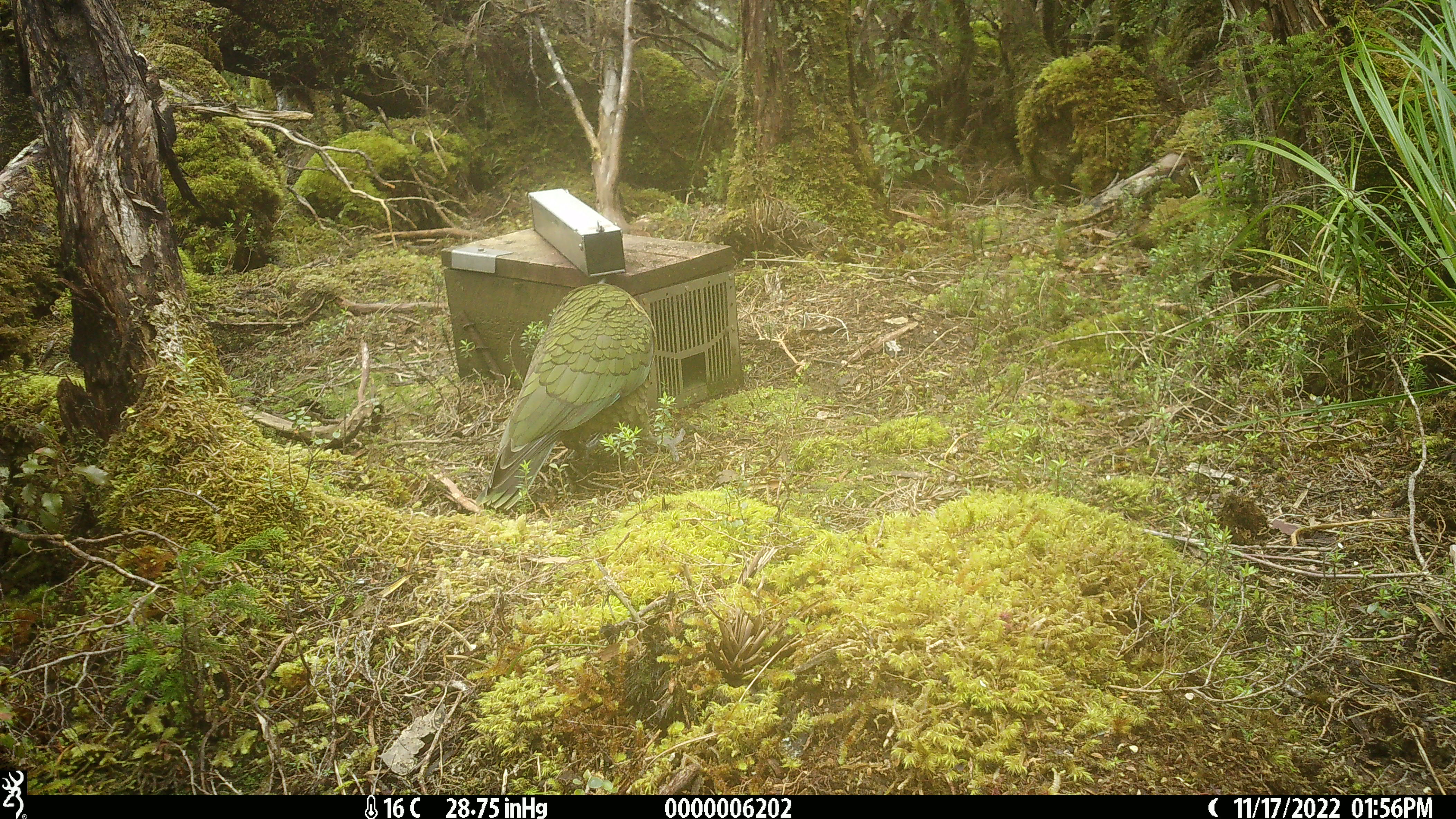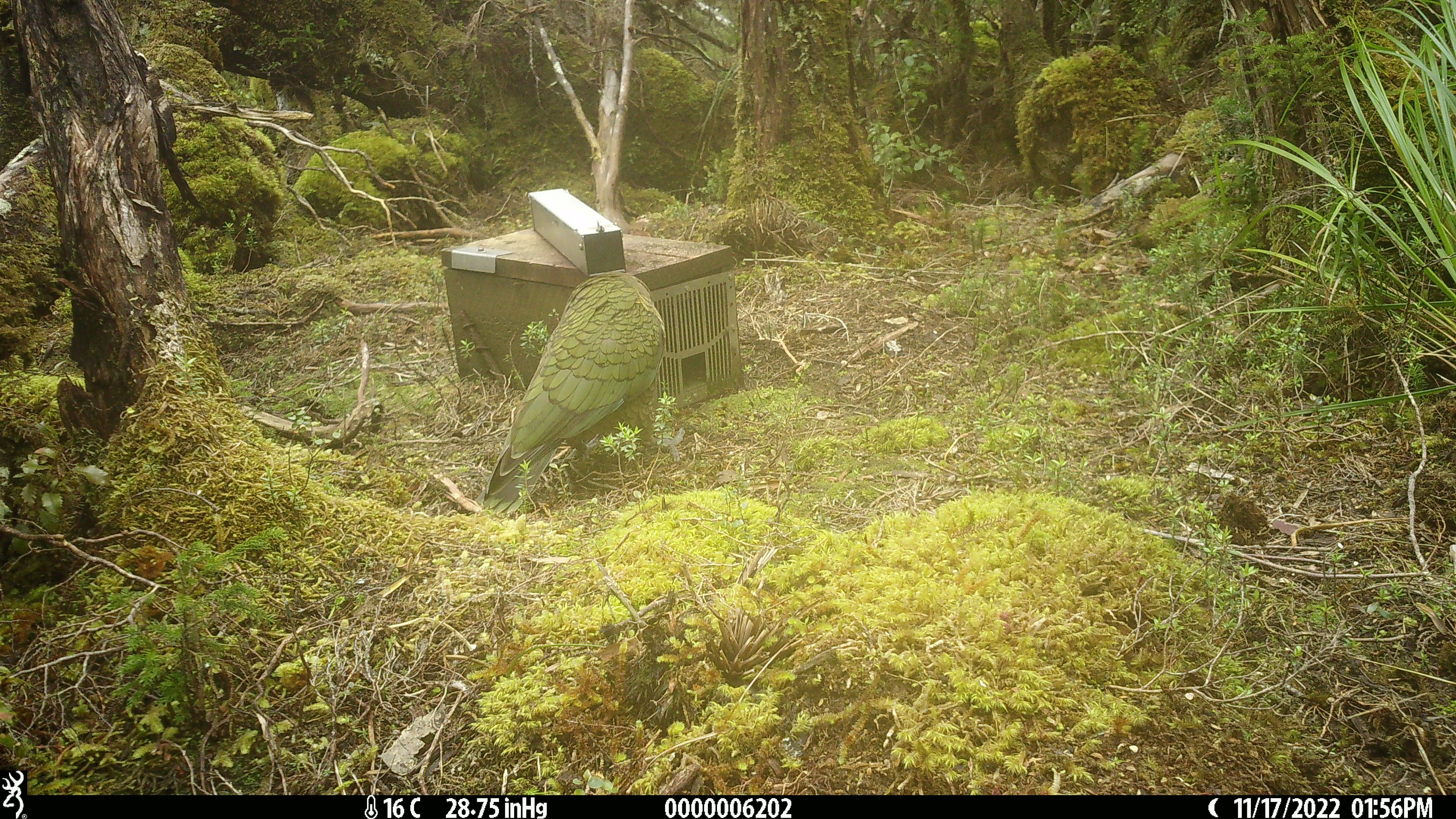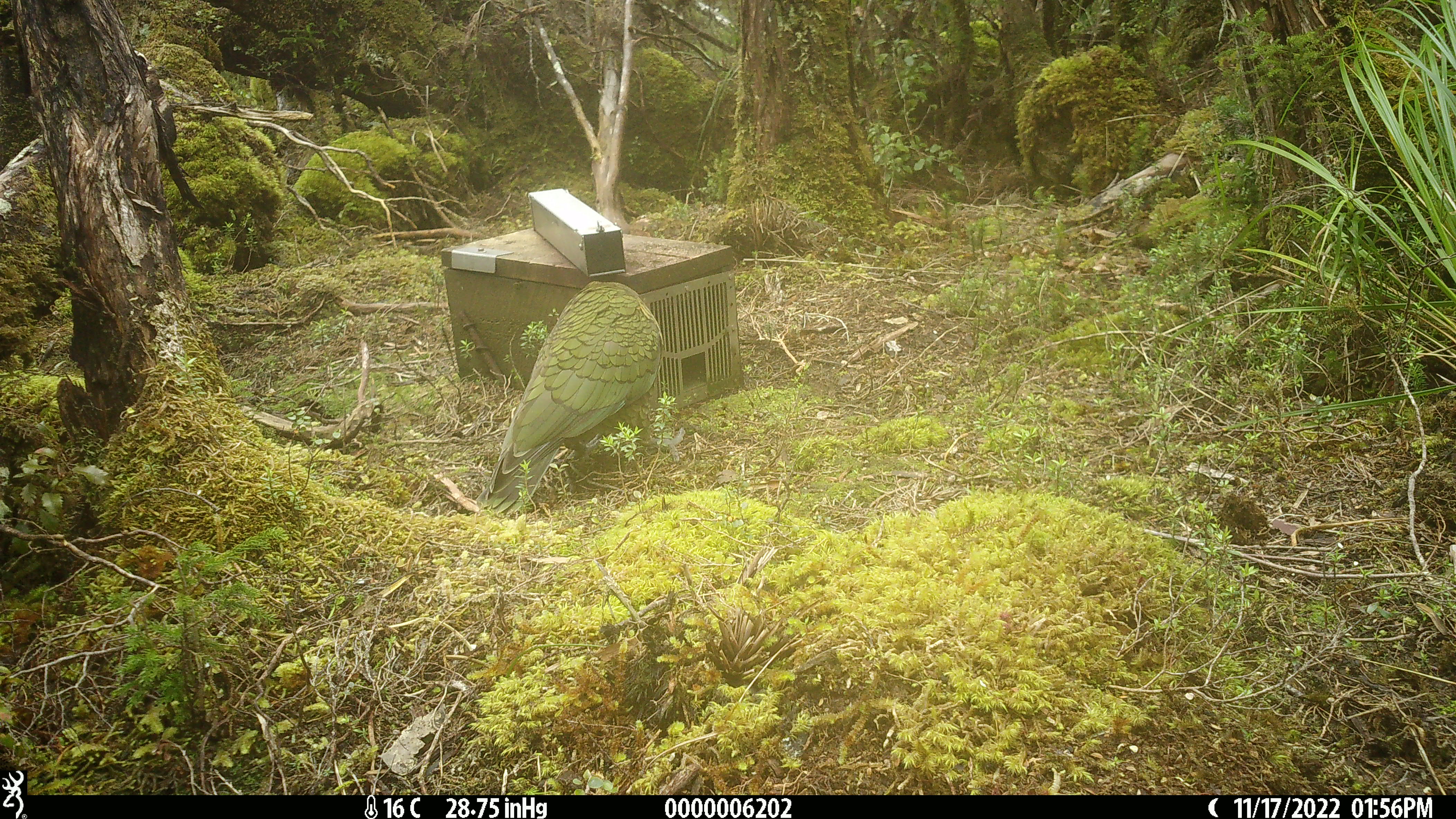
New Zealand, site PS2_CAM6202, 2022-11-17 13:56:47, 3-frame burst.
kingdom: Animalia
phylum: Chordata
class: Aves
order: Psittaciformes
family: Strigopidae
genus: Nestor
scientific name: Nestor notabilis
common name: kea